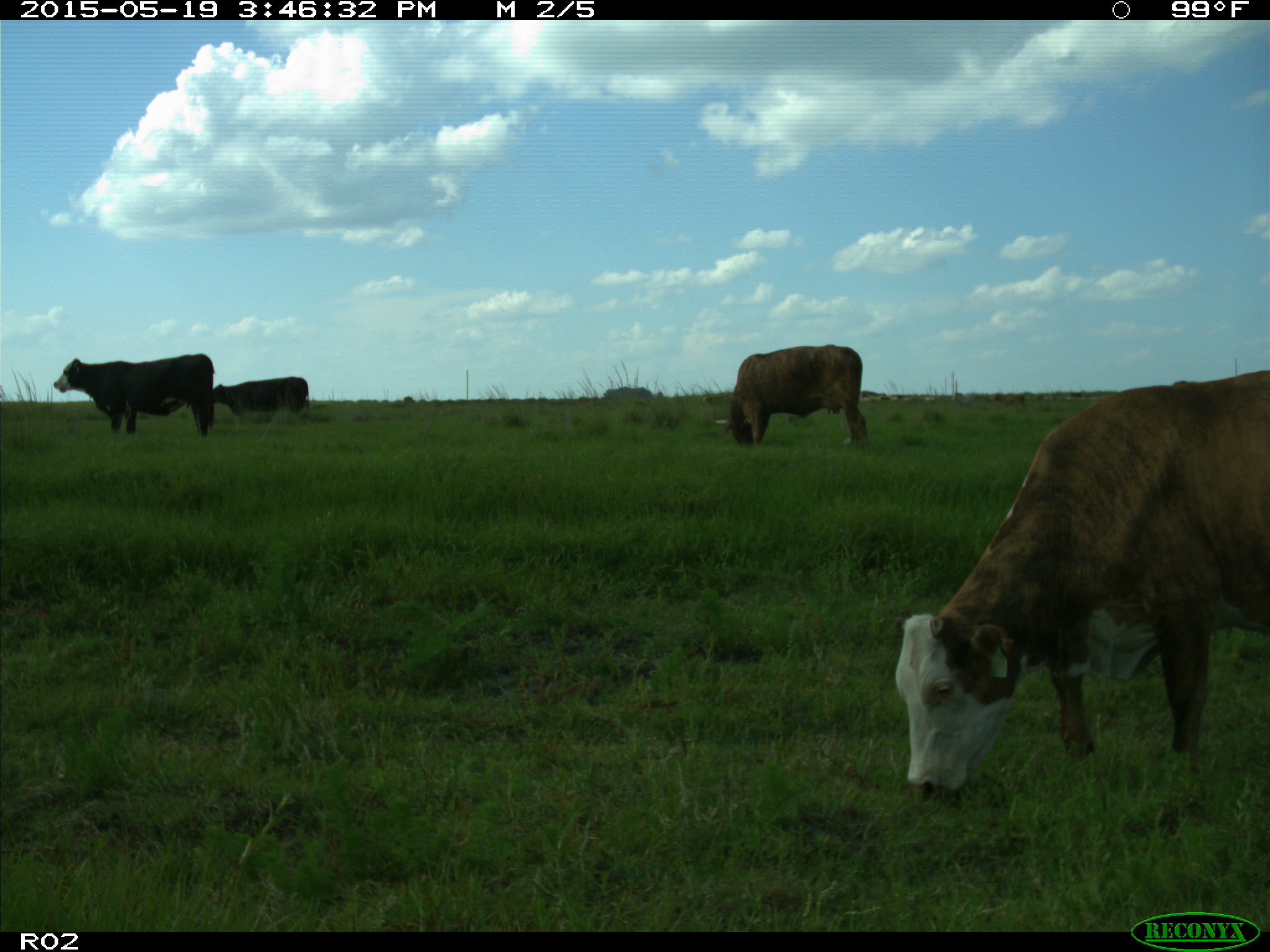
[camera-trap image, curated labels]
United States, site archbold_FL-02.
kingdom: Animalia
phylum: Chordata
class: Mammalia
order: Artiodactyla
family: Bovidae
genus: Bos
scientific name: Bos taurus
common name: domestic cow